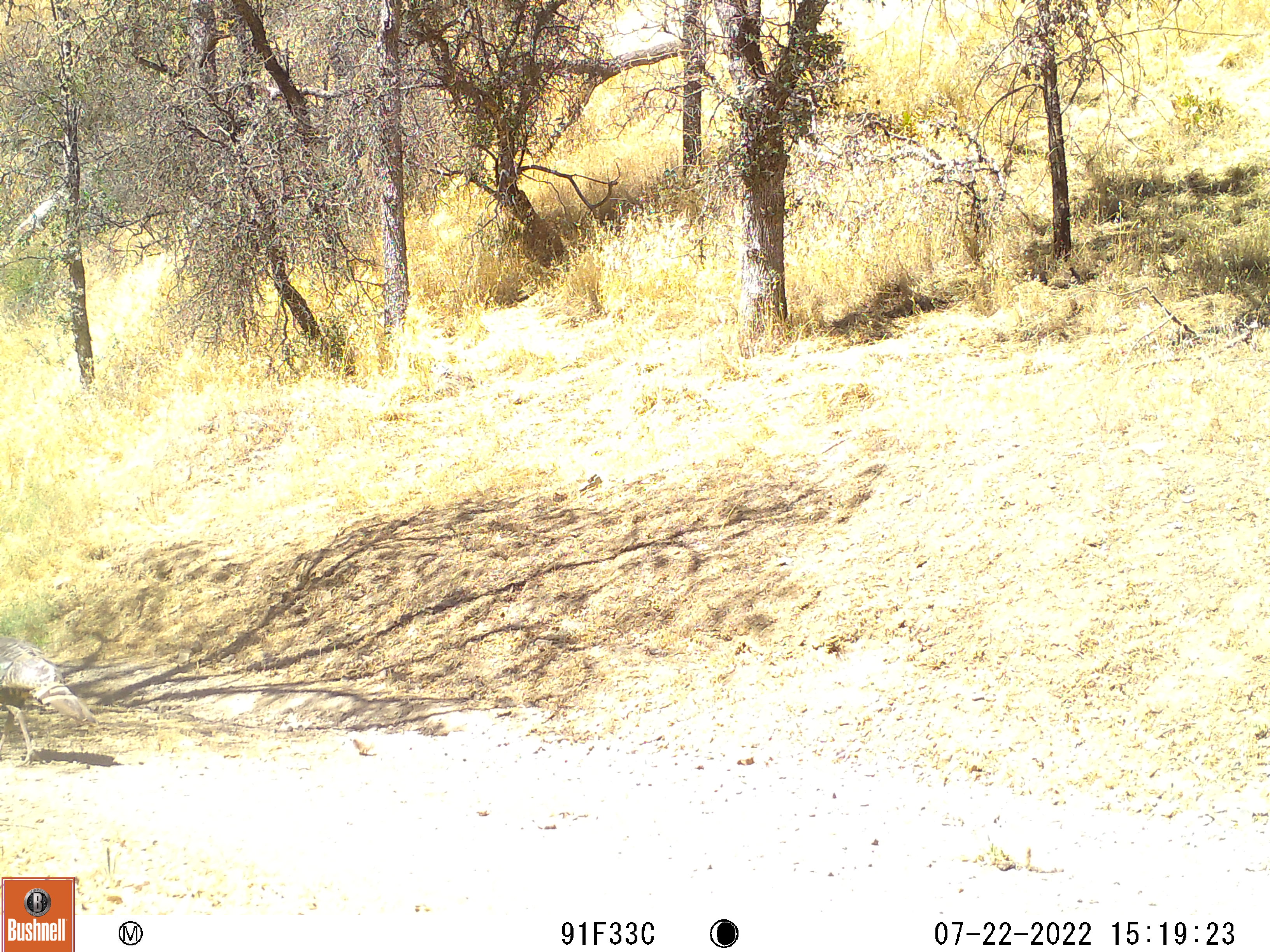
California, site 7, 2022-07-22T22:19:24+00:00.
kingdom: Animalia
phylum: Chordata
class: Aves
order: Galliformes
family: Phasianidae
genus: Meleagris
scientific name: Meleagris gallopavo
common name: turkey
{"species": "turkey (Meleagris gallopavo)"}